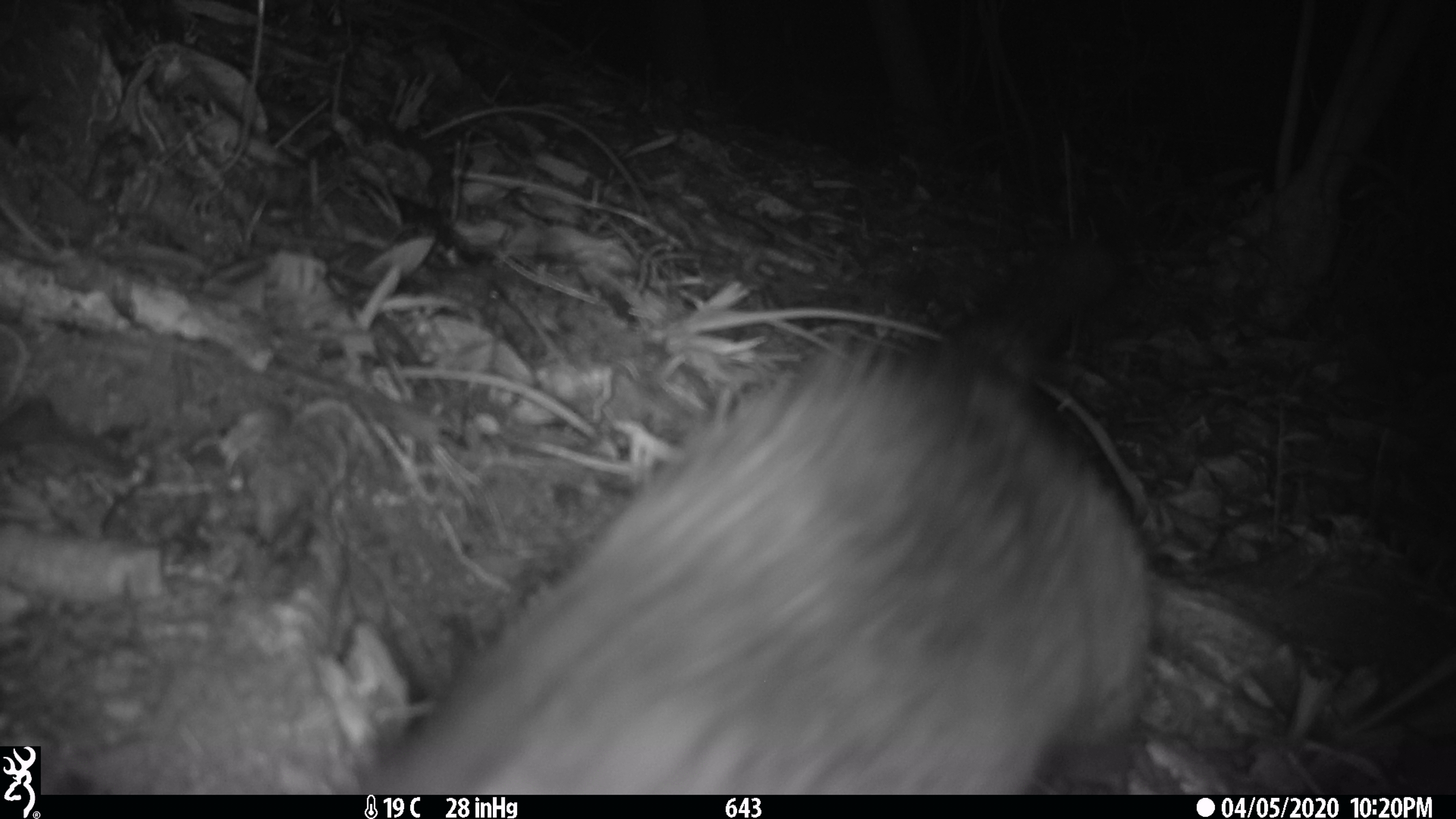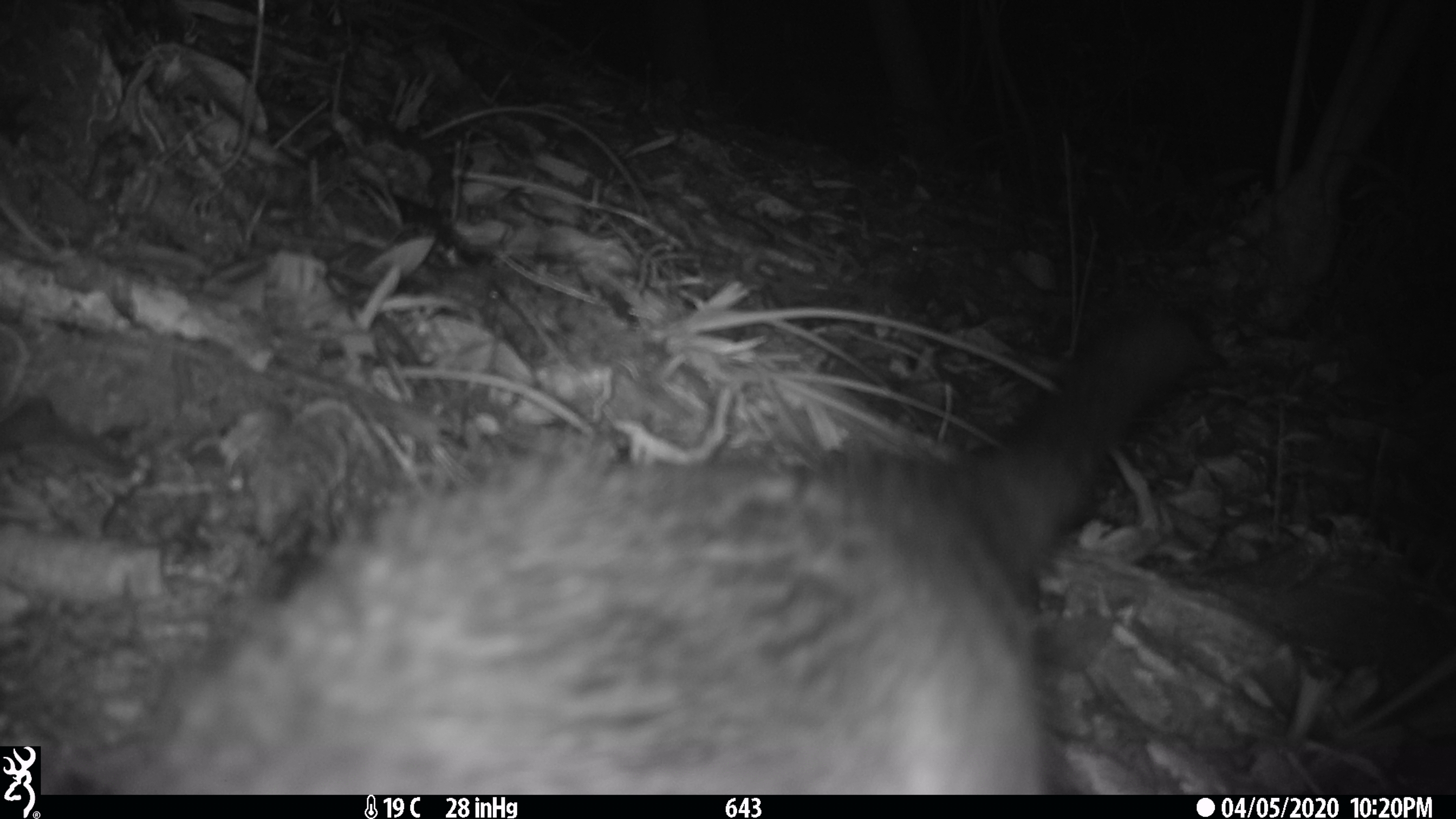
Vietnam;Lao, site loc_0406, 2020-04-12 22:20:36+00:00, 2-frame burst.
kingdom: Animalia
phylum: Chordata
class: Mammalia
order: Carnivora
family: Viverridae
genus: Paguma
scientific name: Paguma larvata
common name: masked palm civet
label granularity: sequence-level